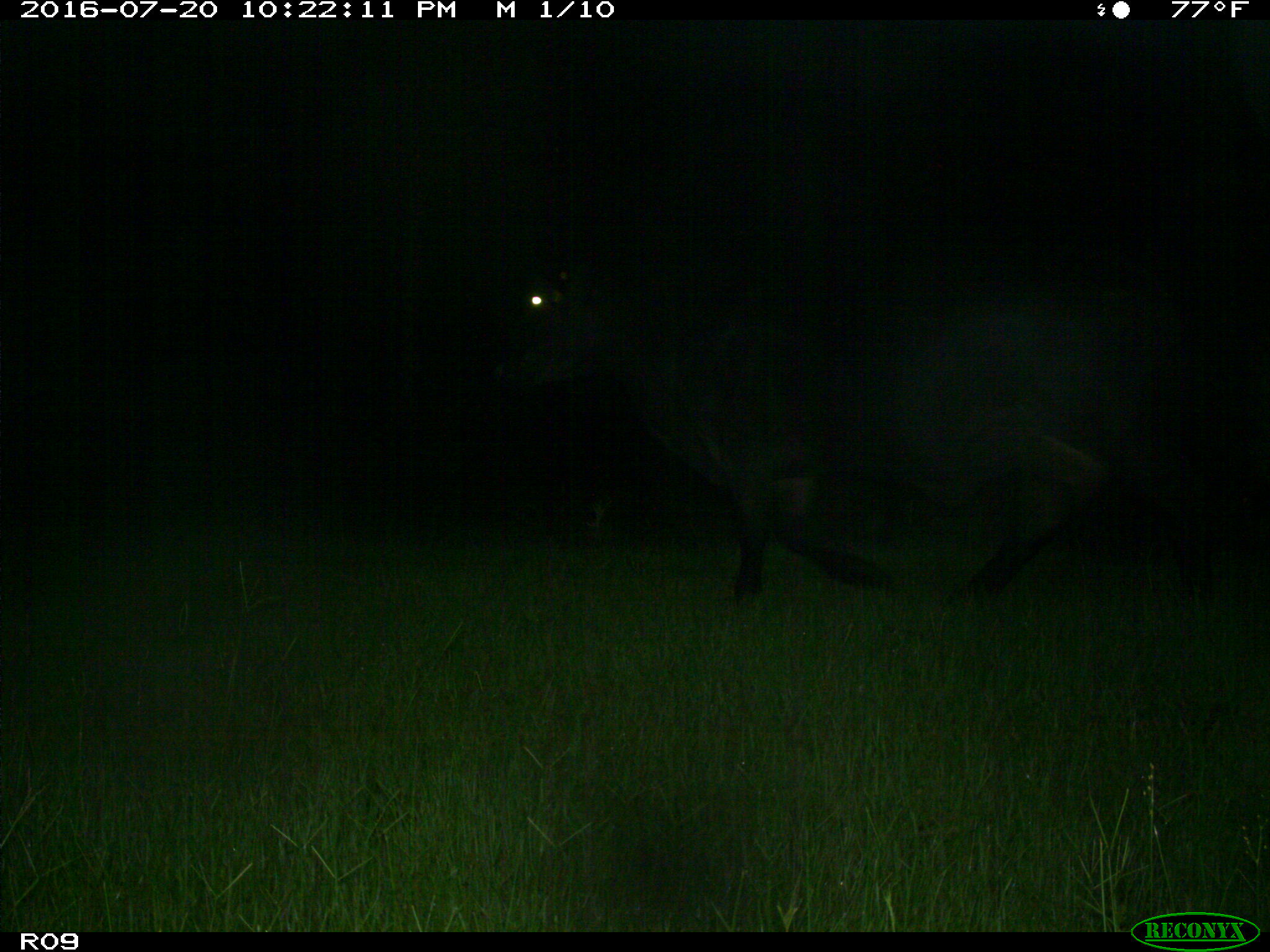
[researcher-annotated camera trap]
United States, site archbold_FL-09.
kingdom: Animalia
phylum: Chordata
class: Mammalia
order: Artiodactyla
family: Bovidae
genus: Bos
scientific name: Bos taurus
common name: domestic cow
Bos taurus (domestic cow).